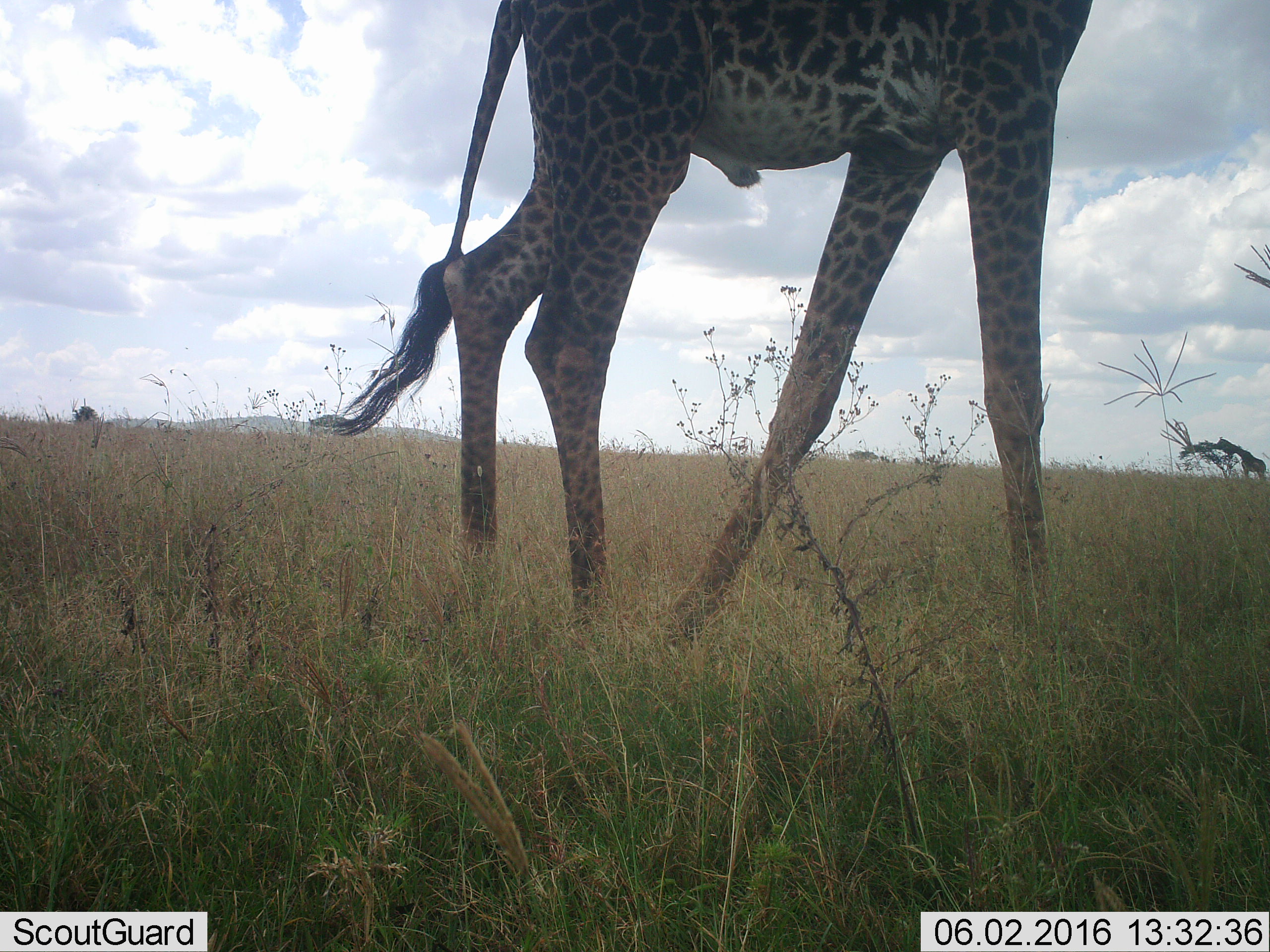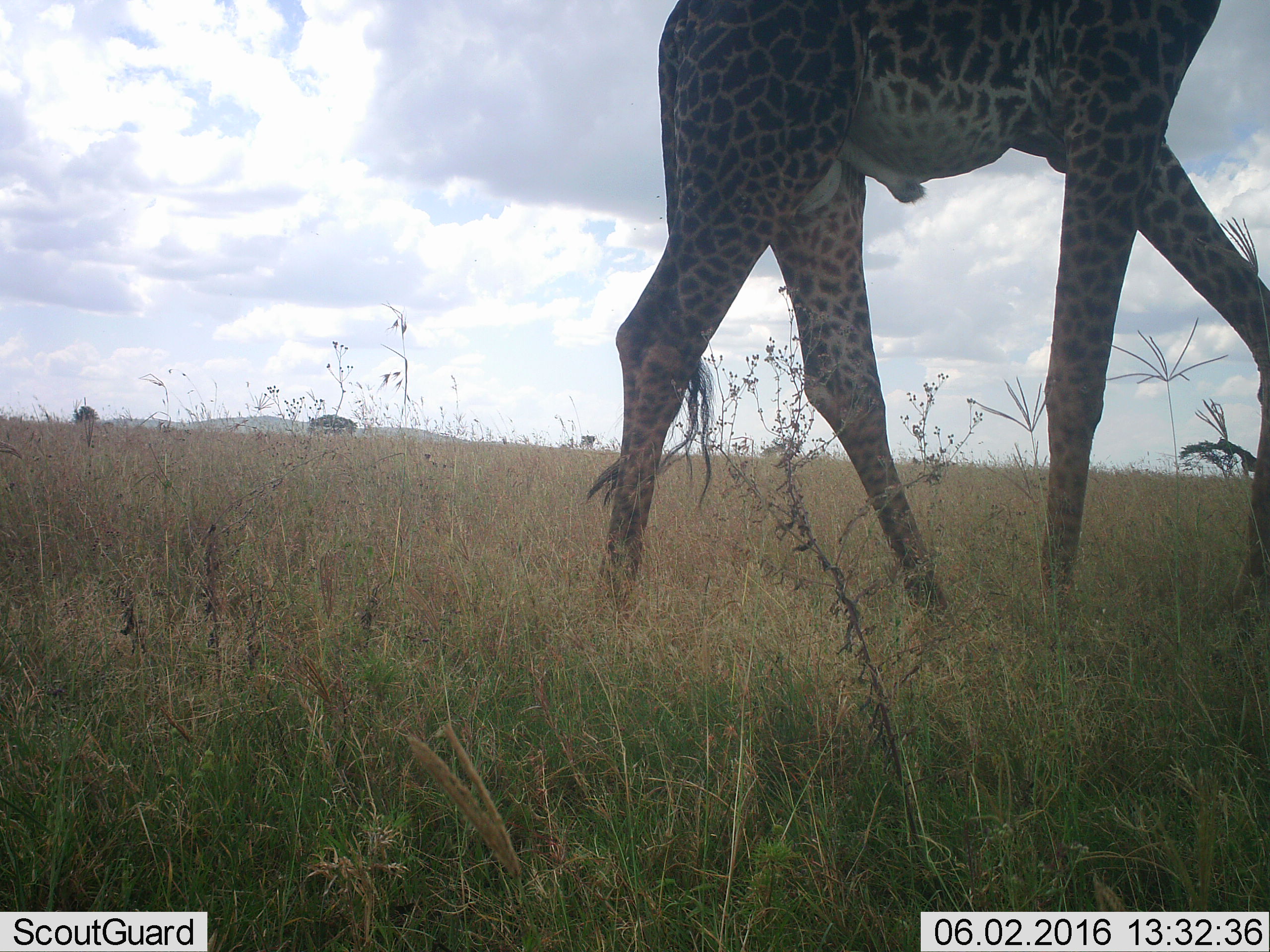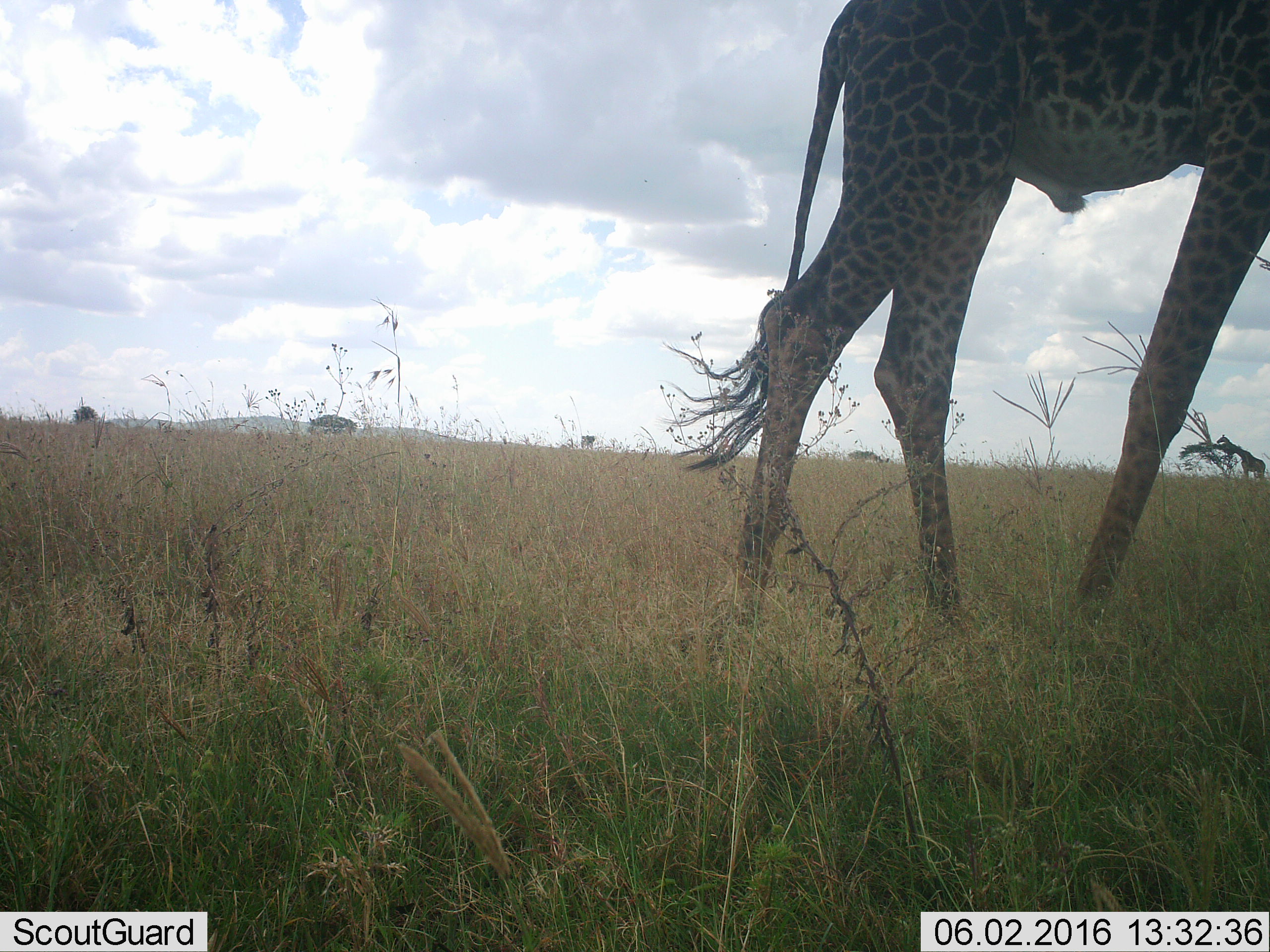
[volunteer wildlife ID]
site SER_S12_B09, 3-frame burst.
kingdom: Animalia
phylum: Chordata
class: Mammalia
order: Artiodactyla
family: Giraffidae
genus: Giraffa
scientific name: Giraffa camelopardalis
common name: giraffe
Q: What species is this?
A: Giraffe (Giraffa camelopardalis).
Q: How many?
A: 1.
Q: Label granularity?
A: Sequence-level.